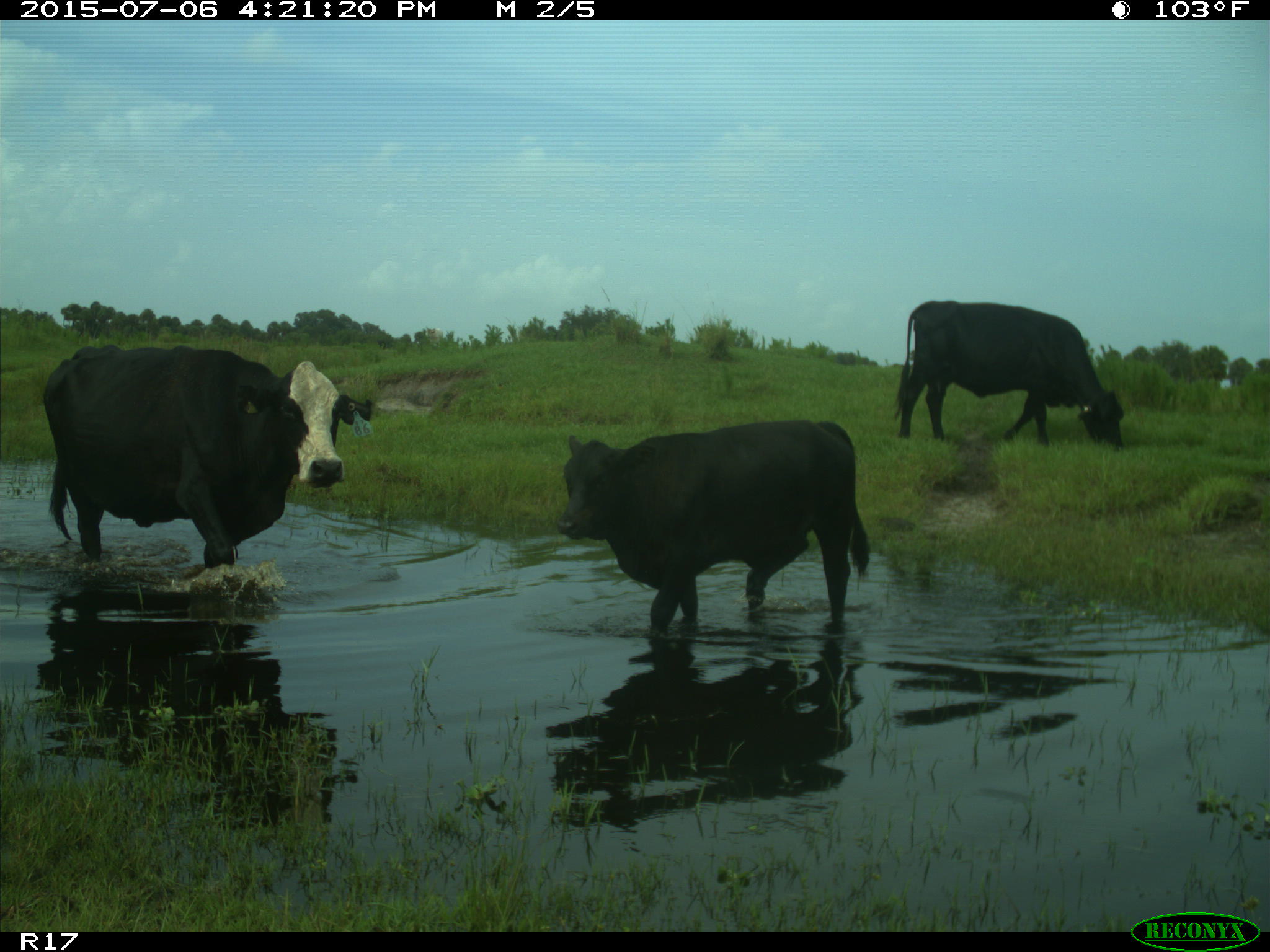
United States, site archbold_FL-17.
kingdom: Animalia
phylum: Chordata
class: Mammalia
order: Artiodactyla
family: Bovidae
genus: Bos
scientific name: Bos taurus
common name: domestic cow